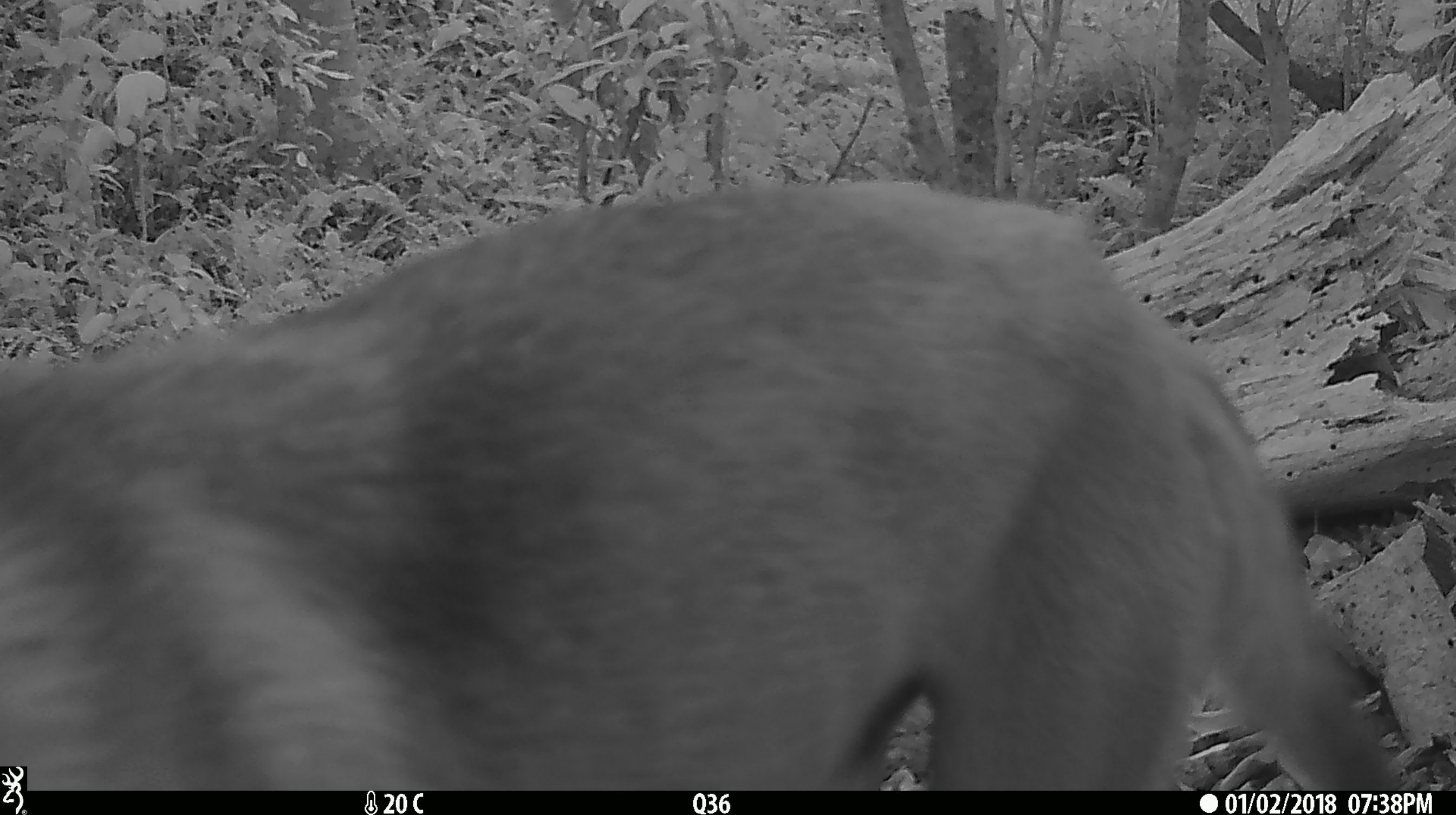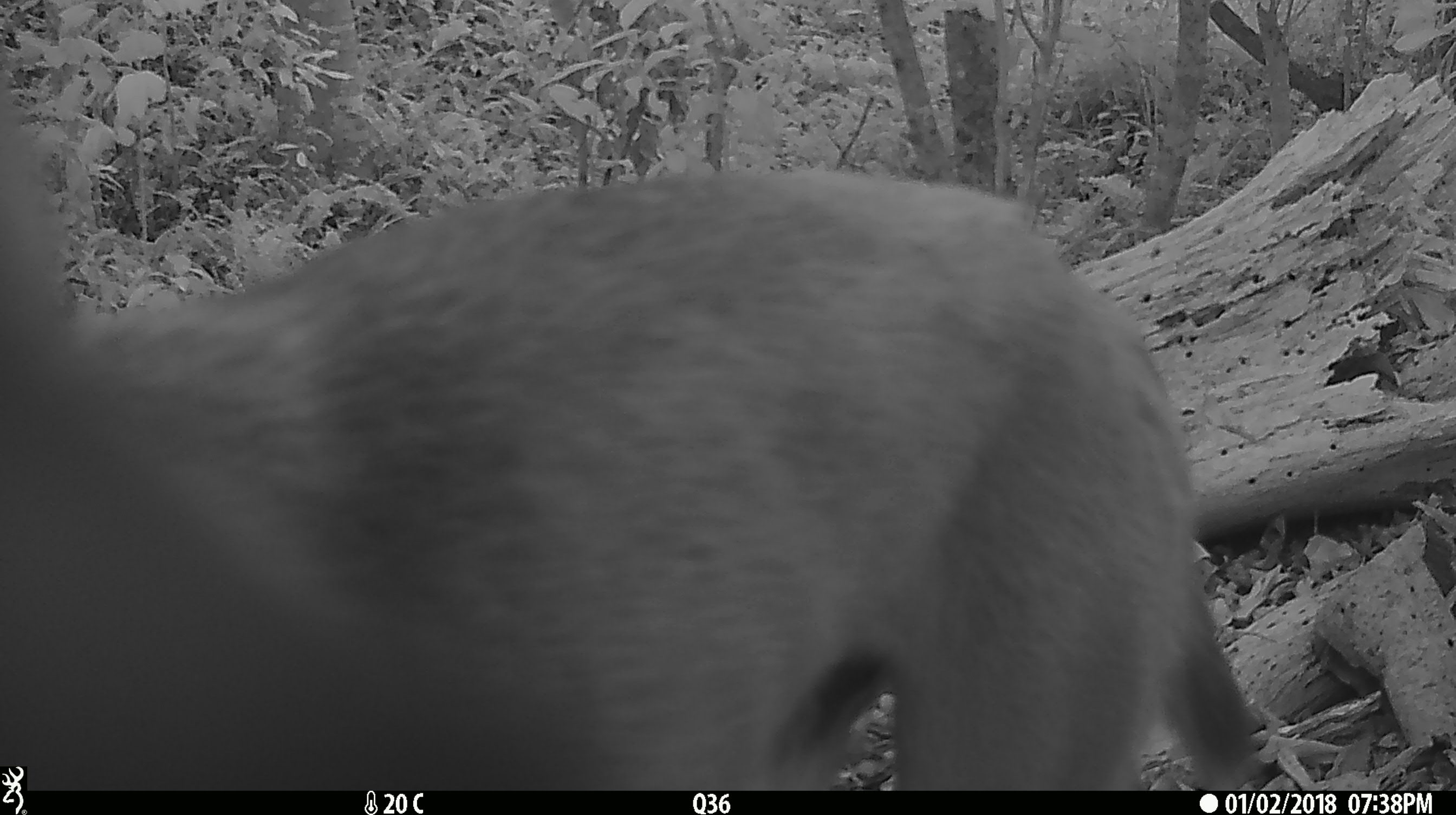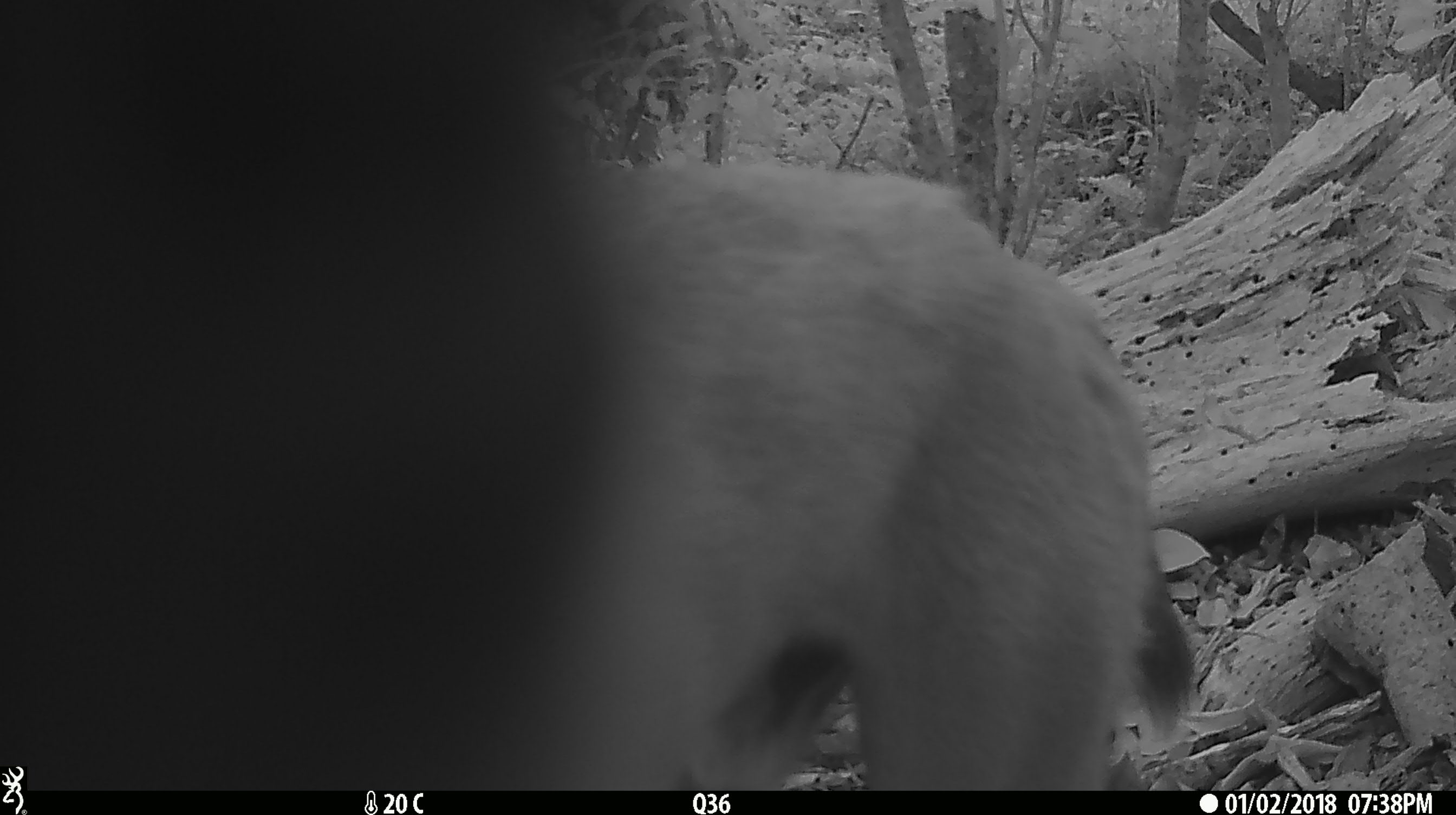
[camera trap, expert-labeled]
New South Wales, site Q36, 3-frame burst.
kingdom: Animalia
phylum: Chordata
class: Mammalia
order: Carnivora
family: Canidae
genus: Canis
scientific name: Canis familiaris dingo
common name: dingo